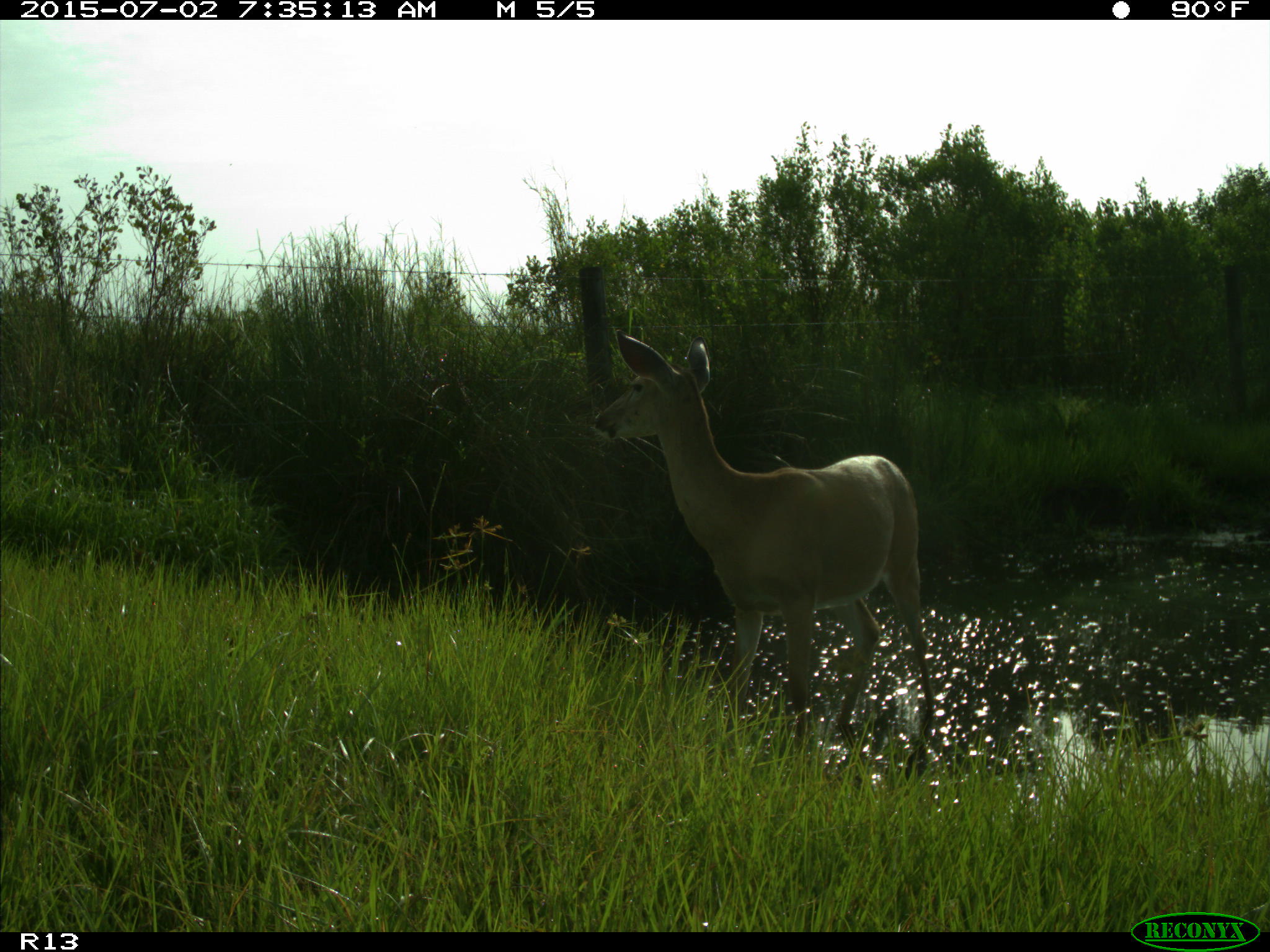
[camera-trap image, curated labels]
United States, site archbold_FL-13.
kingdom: Animalia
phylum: Chordata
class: Mammalia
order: Artiodactyla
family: Cervidae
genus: Odocoileus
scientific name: Odocoileus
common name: deer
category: unidentified deer